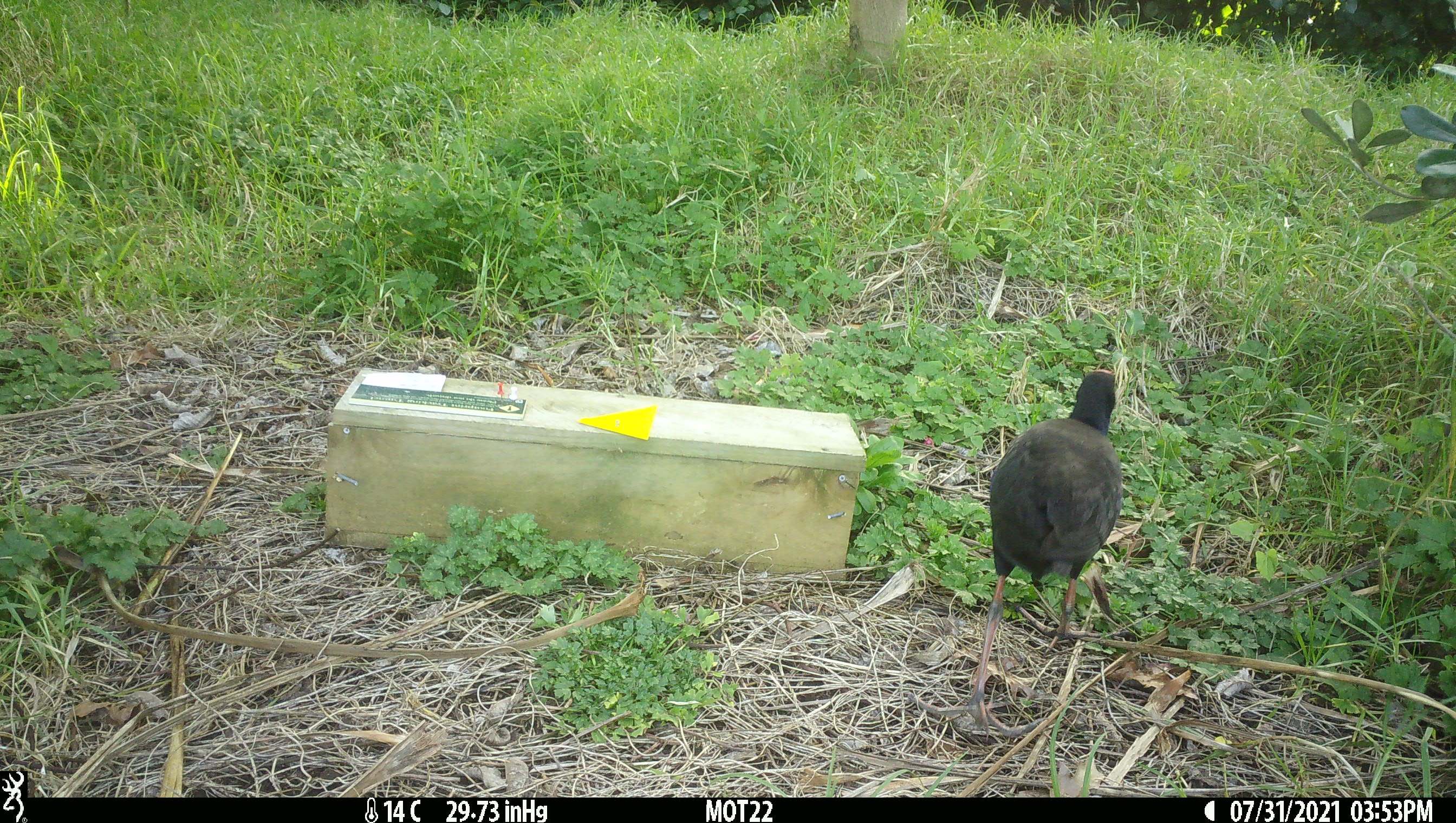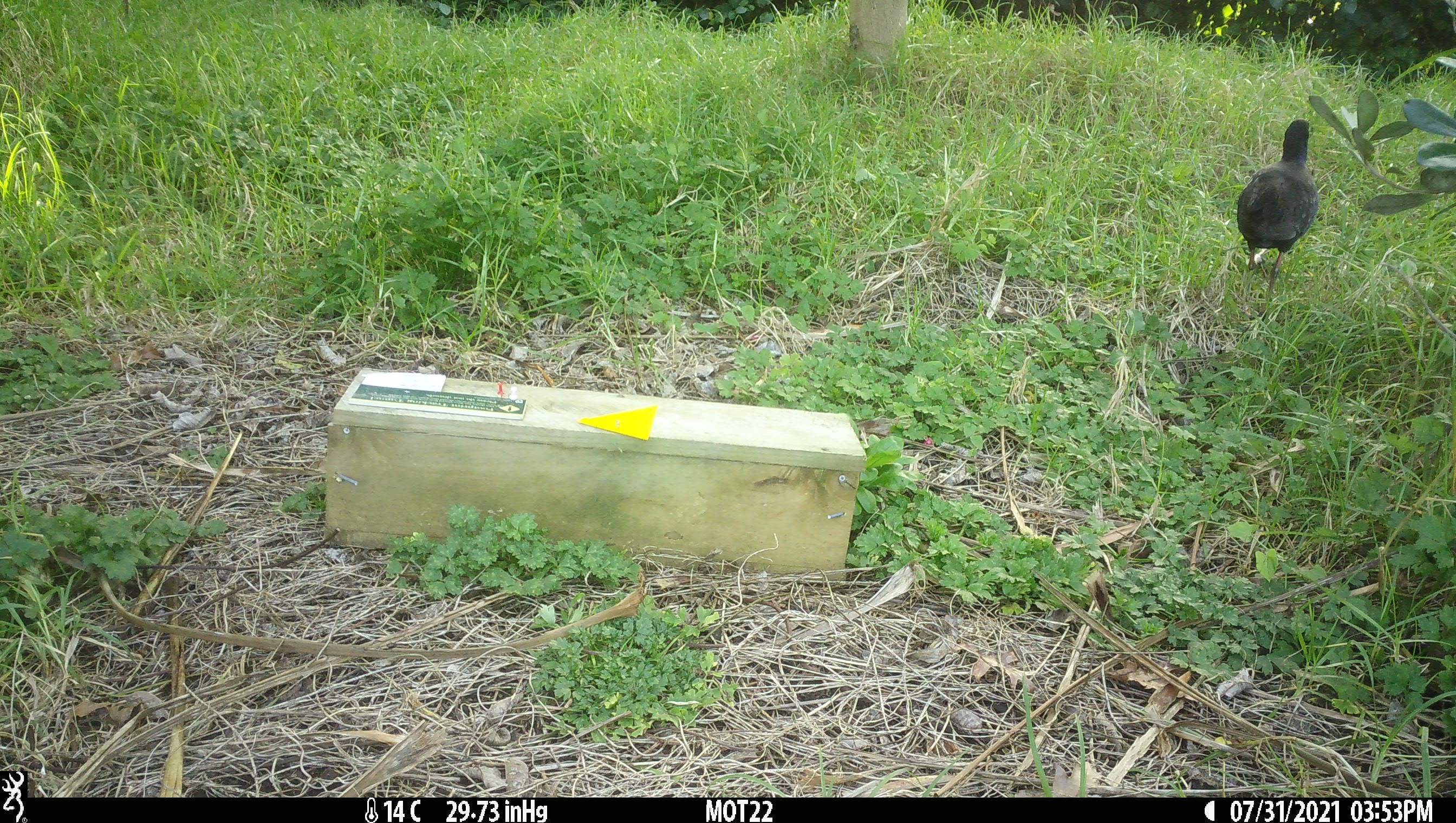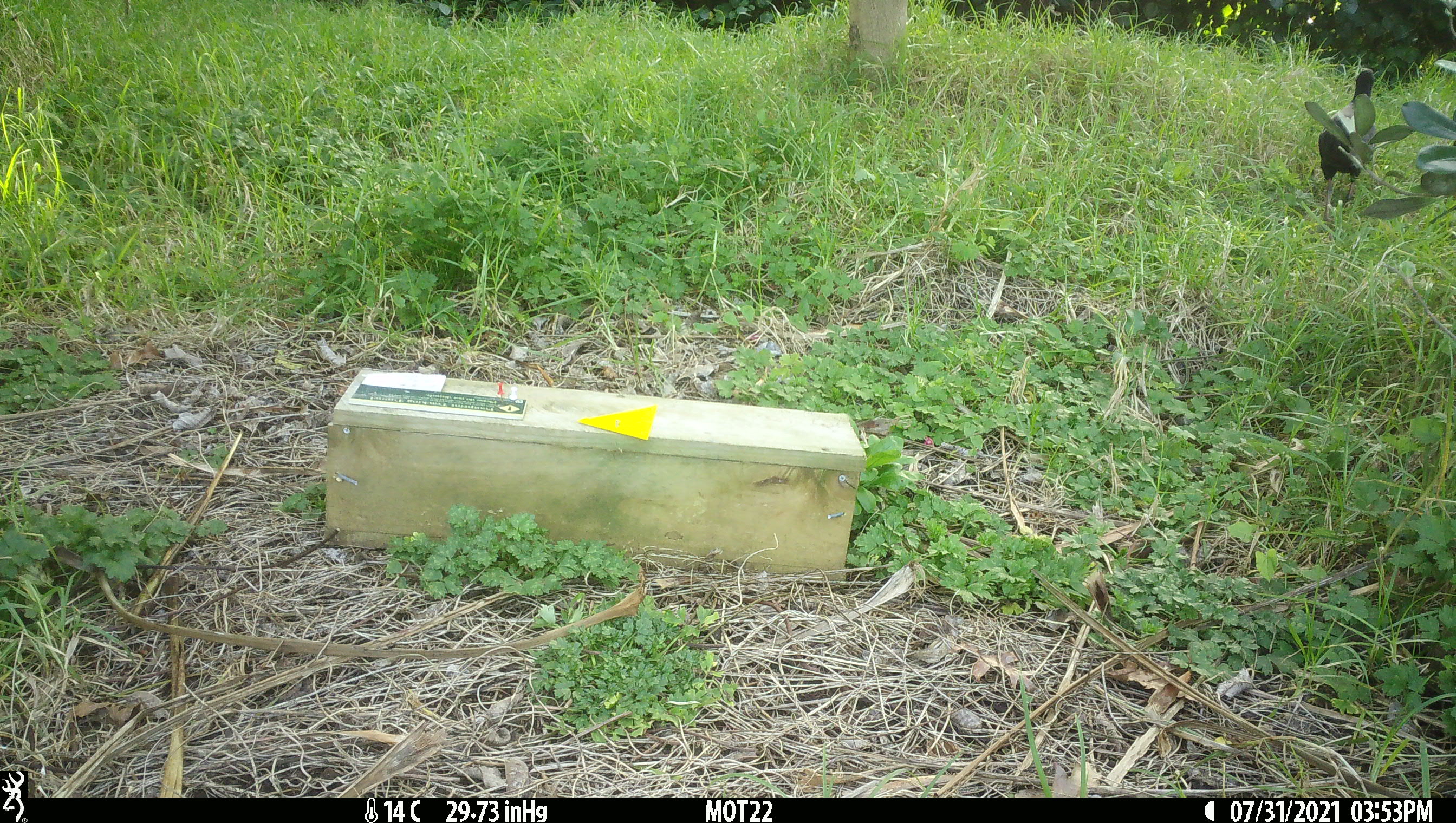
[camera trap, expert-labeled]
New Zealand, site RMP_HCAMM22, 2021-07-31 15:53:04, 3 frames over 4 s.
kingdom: Animalia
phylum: Chordata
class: Aves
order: Gruiformes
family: Rallidae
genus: Porphyrio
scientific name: Porphyrio melanotus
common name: australasian swamphen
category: pukeko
Pukeko (australasian swamphen) (Porphyrio melanotus).